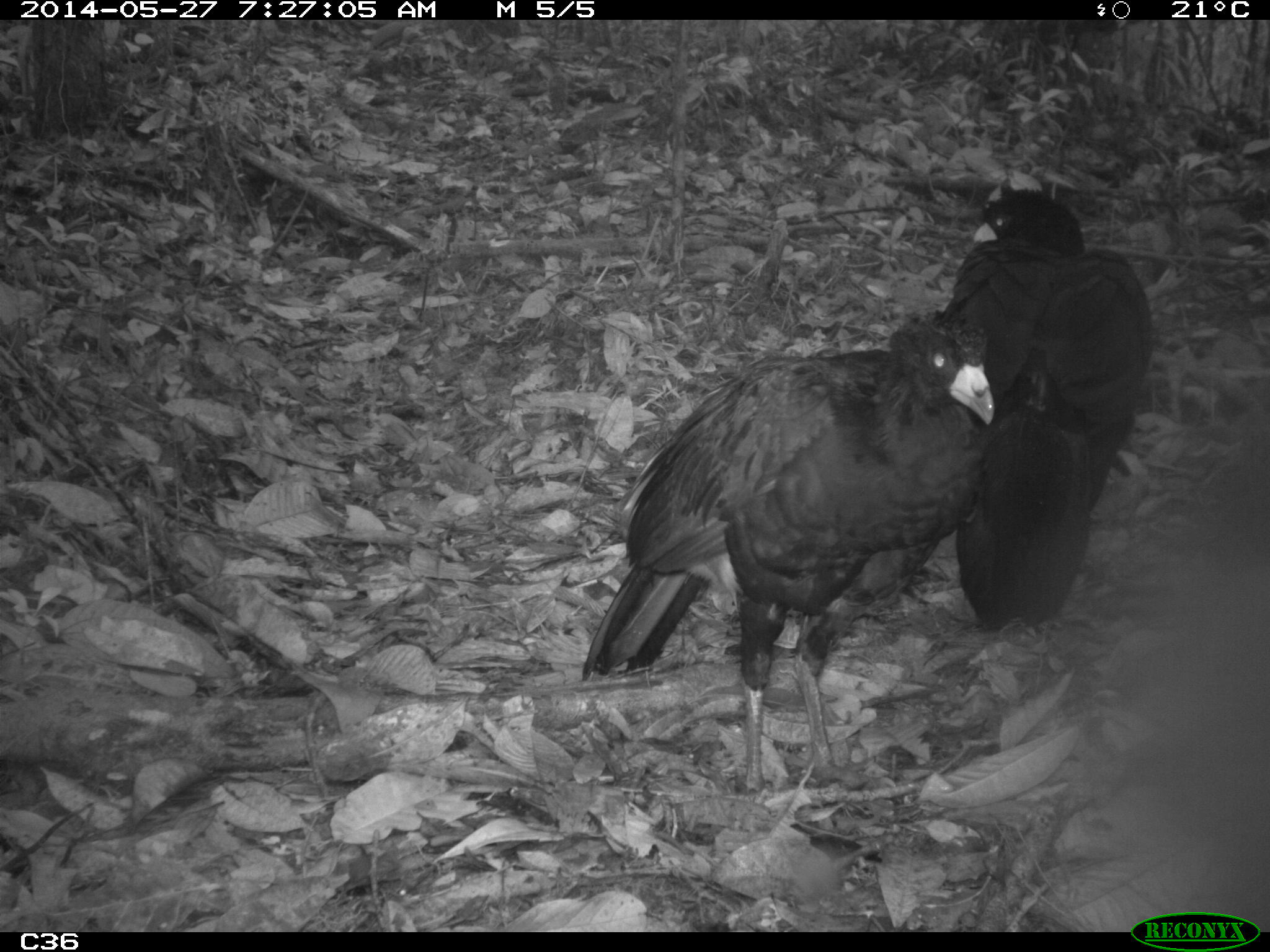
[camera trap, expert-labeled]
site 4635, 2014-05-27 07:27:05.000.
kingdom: Animalia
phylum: Chordata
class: Aves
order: Galliformes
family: Cracidae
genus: Crax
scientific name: Crax alector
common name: black curassow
Crax alector (black curassow), count 2, age adult.